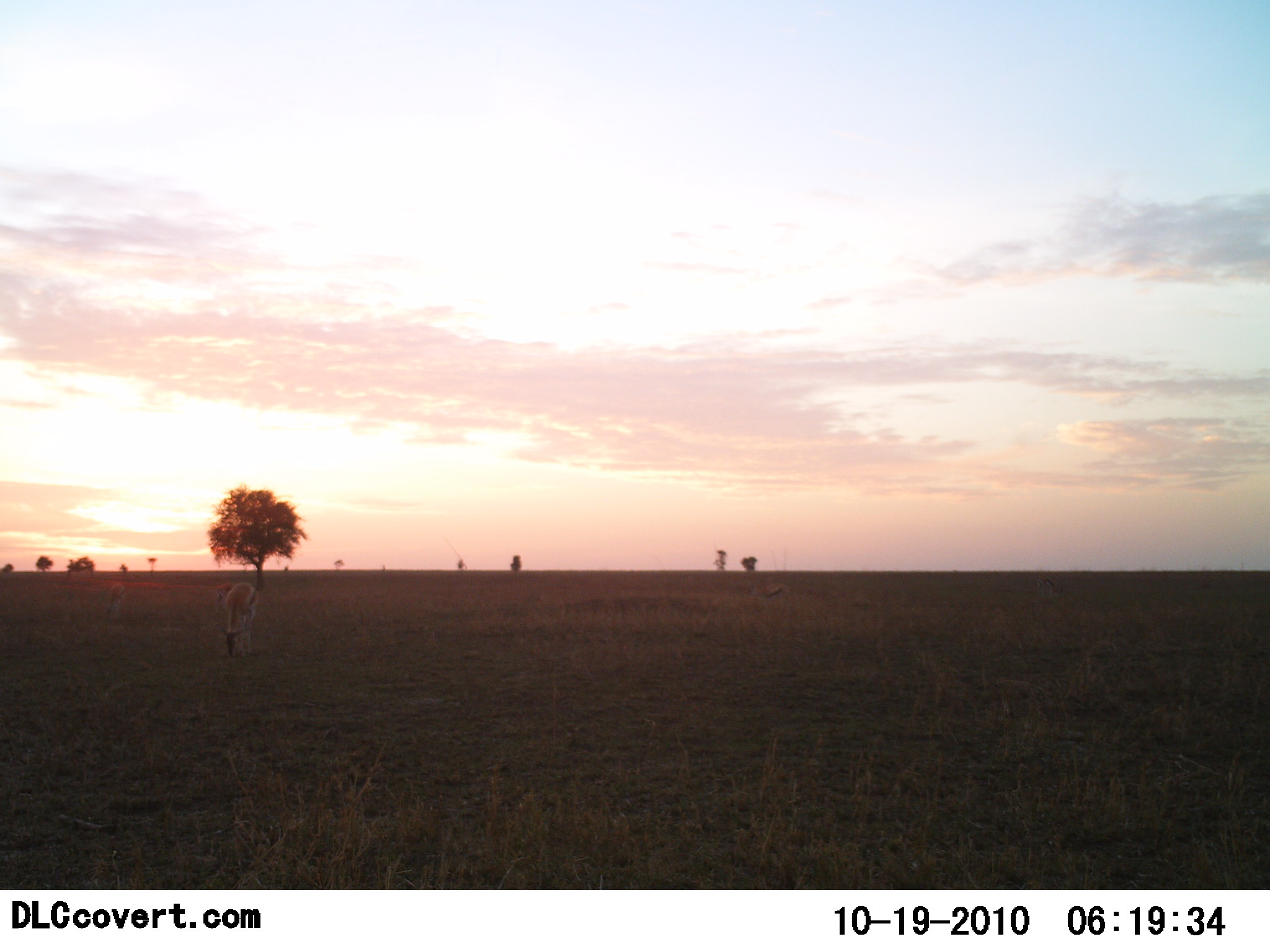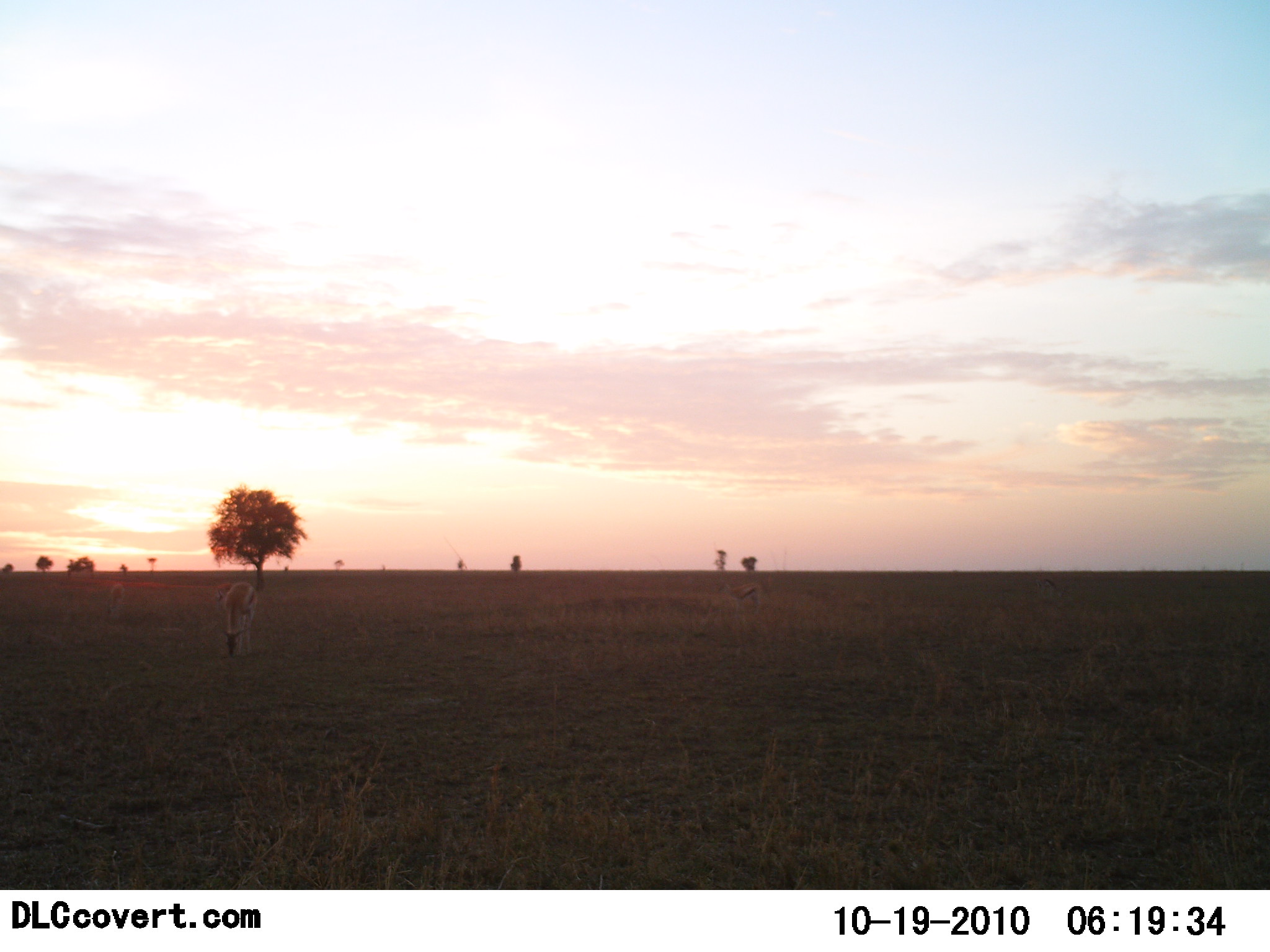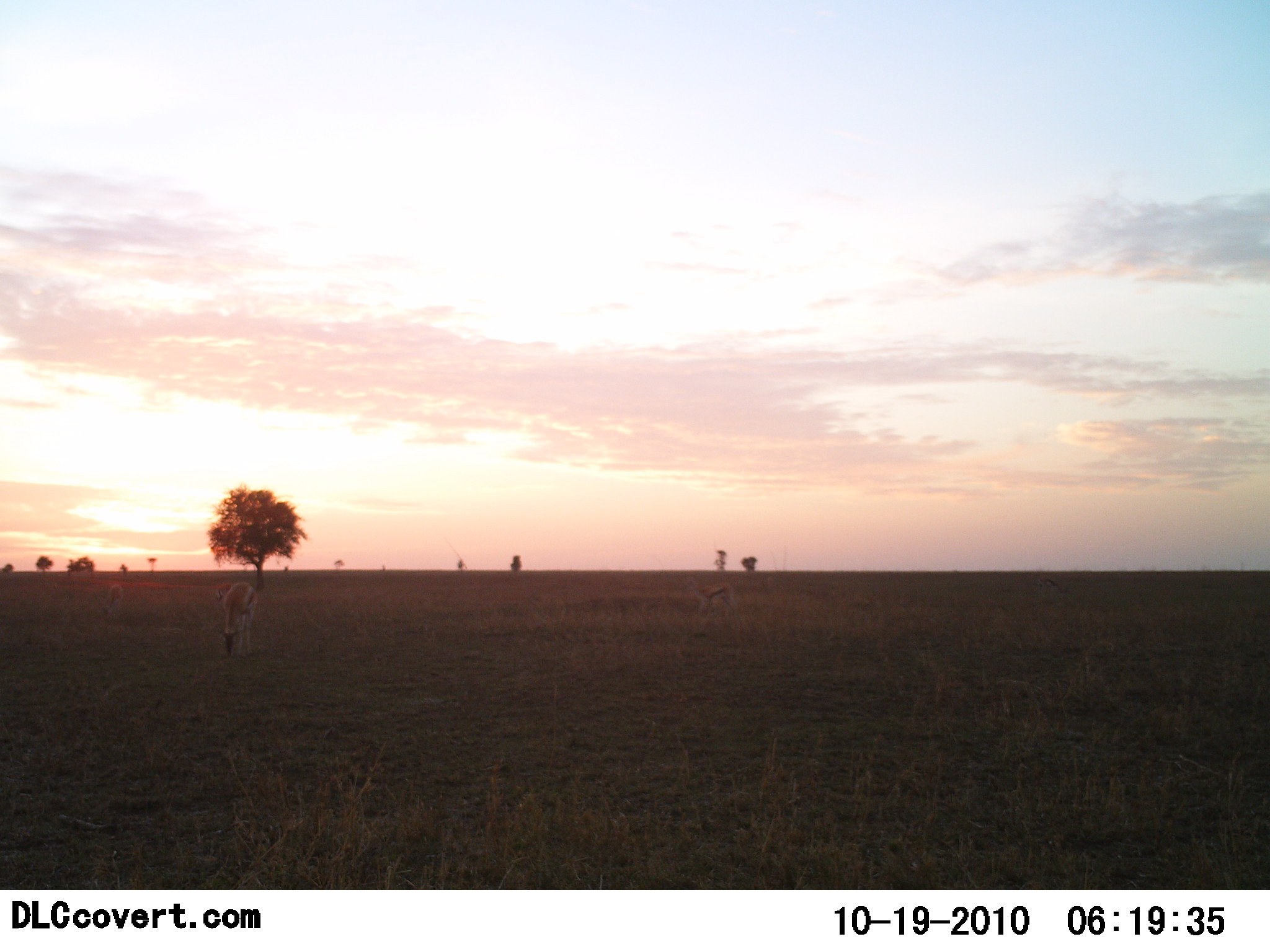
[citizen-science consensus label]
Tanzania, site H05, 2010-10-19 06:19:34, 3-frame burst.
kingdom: Animalia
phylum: Chordata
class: Mammalia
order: Artiodactyla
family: Bovidae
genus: Eudorcas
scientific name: Eudorcas thomsonii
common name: thomson's gazelle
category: gazellethomsons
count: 2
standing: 33%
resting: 0%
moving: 33%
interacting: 0%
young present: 0%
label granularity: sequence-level